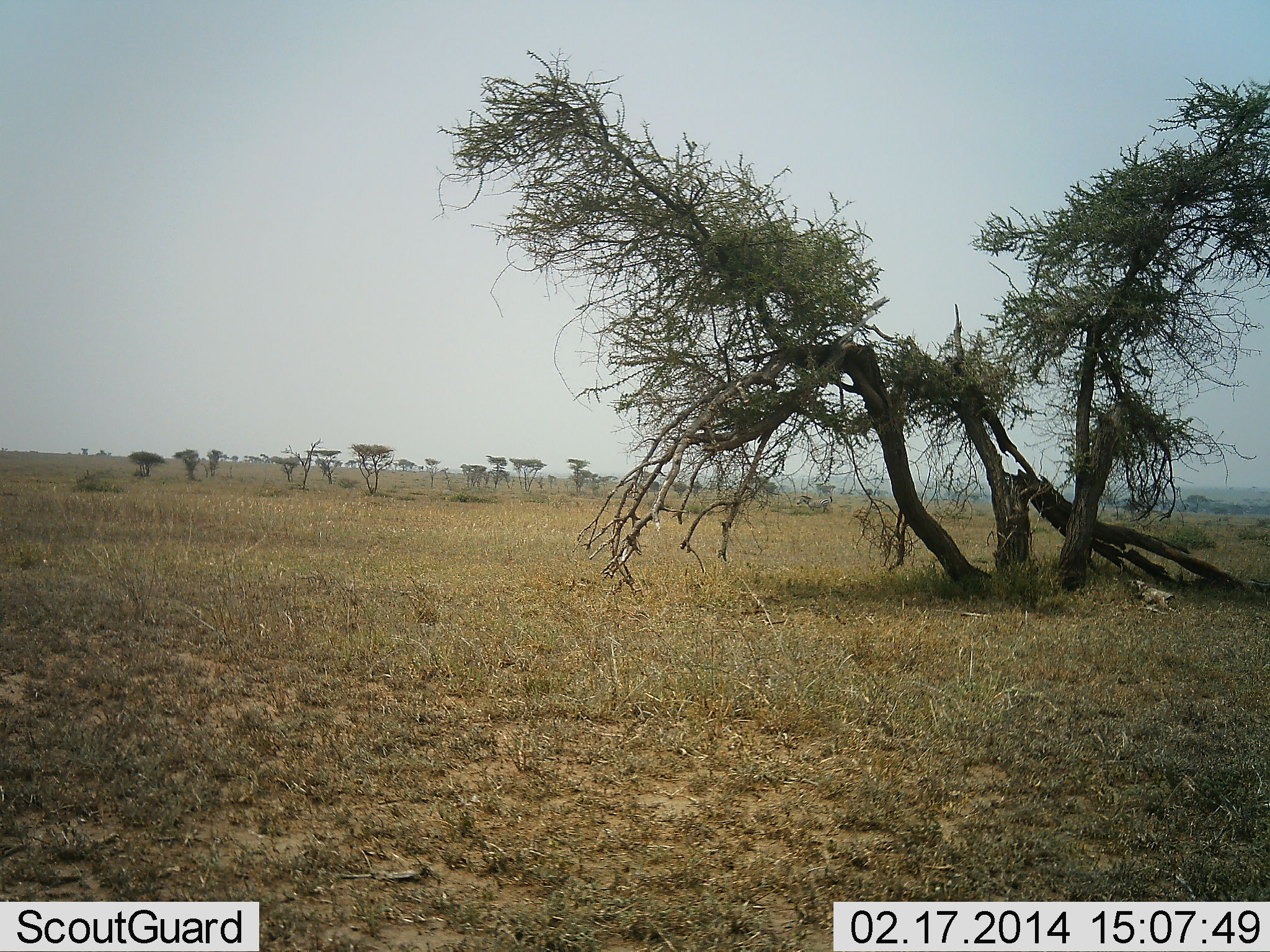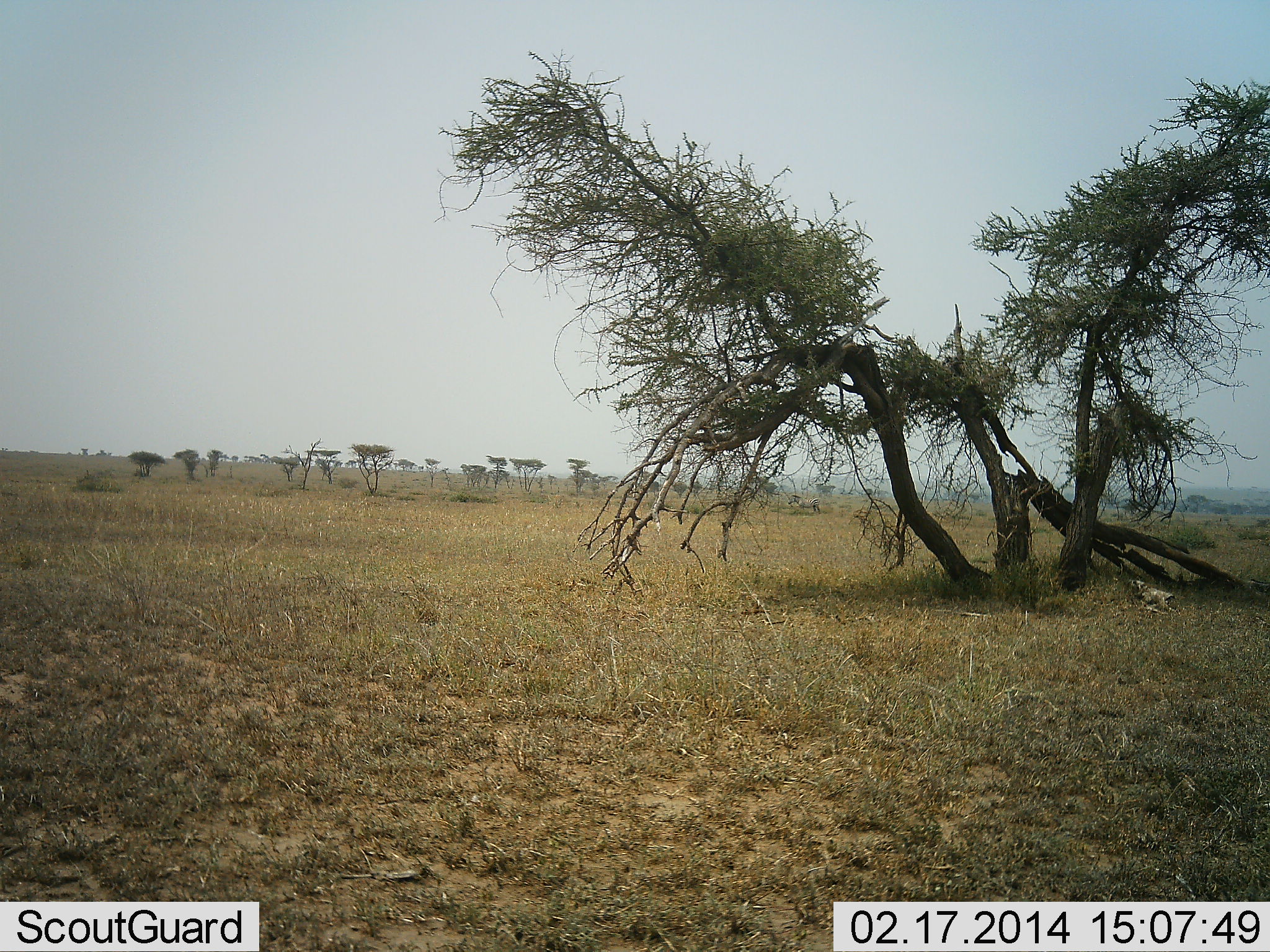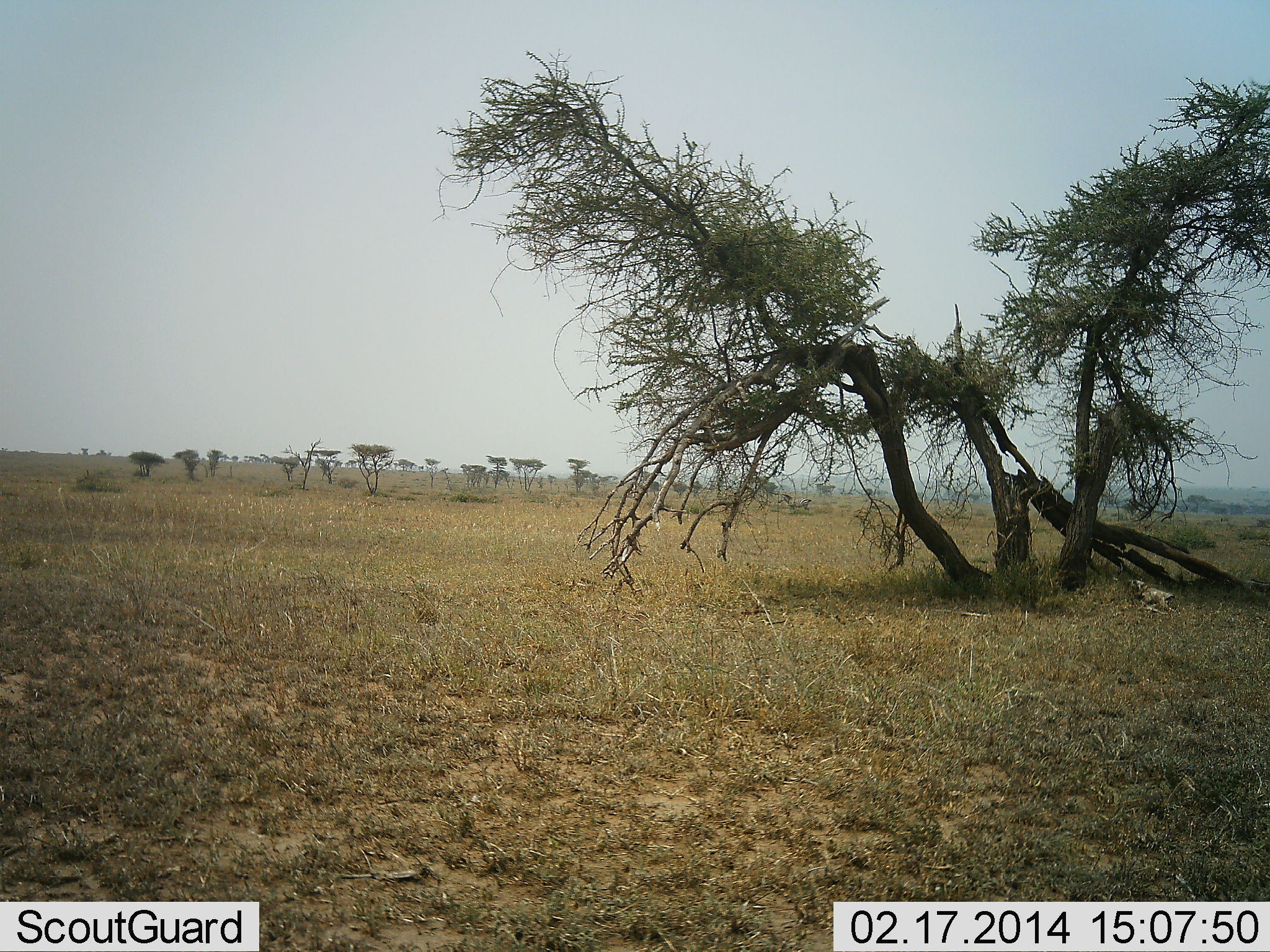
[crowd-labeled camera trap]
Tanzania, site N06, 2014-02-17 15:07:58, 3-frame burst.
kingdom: Animalia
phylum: Chordata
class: Mammalia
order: Perissodactyla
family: Equidae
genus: Equus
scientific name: Equus quagga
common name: plains zebra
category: zebra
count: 1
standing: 0%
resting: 0%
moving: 100%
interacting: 0%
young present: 0%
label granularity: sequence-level